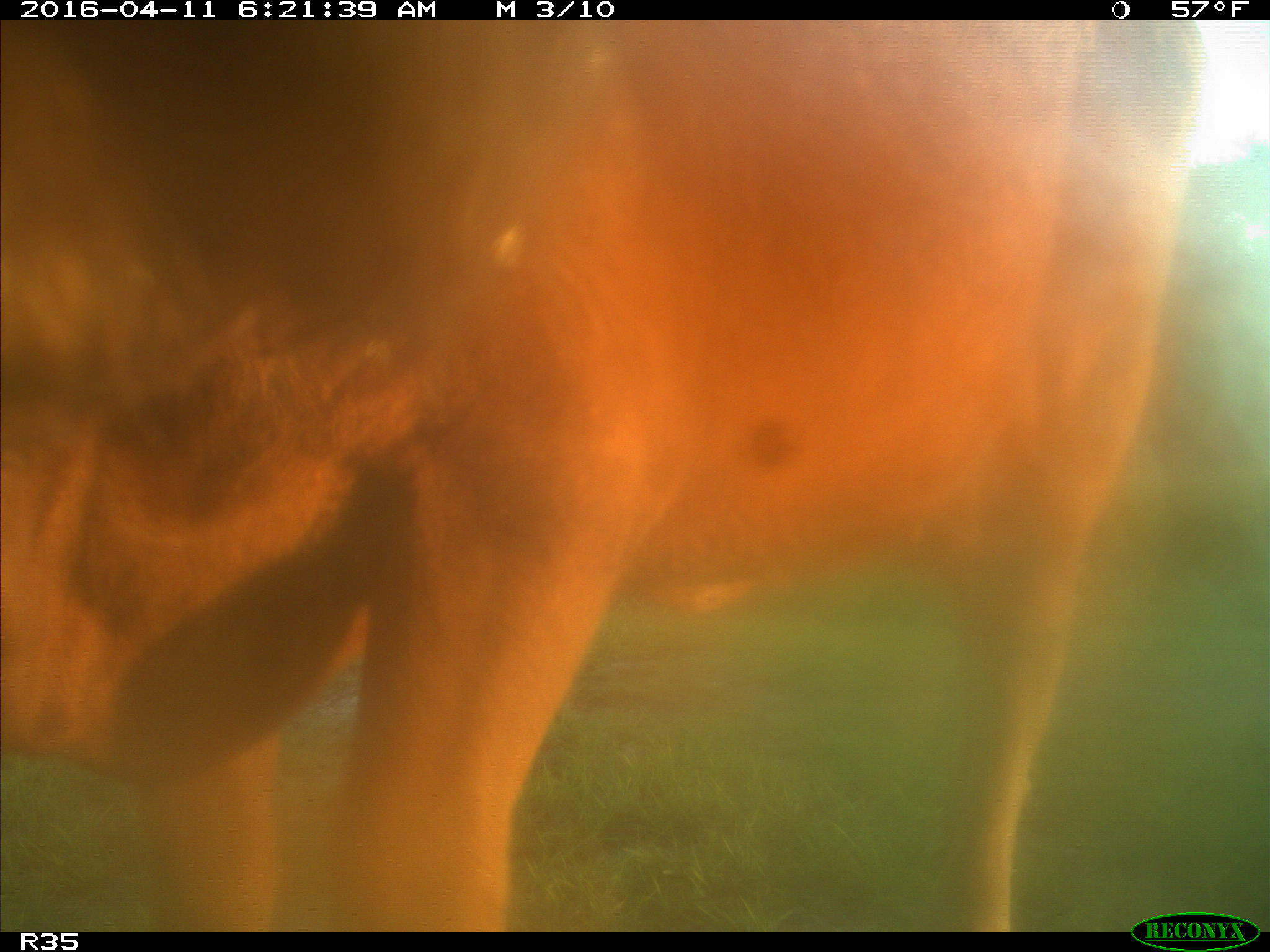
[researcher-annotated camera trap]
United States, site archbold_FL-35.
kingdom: Animalia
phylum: Chordata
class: Mammalia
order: Artiodactyla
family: Bovidae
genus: Bos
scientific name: Bos taurus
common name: domestic cow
Bos taurus (domestic cow).